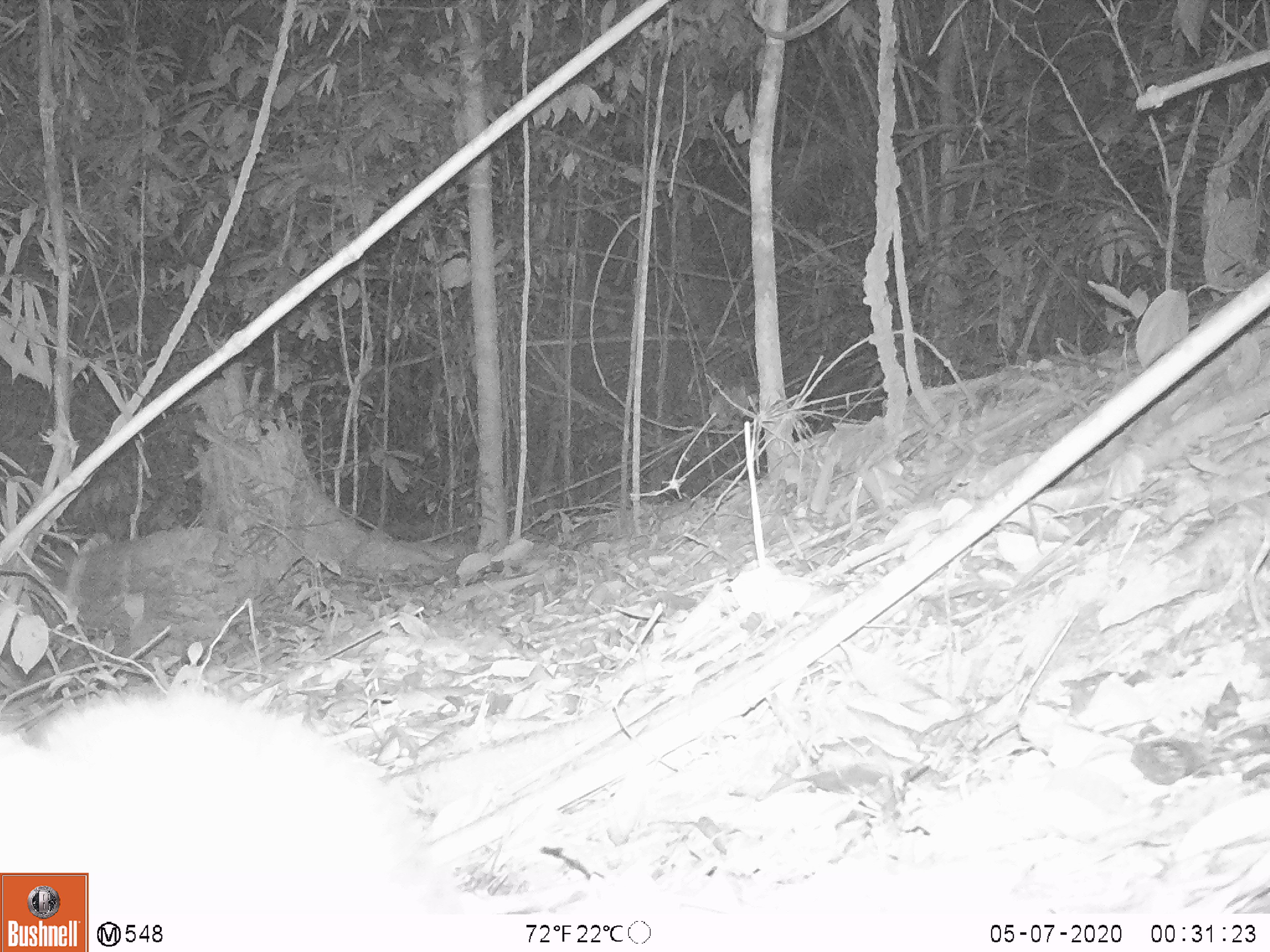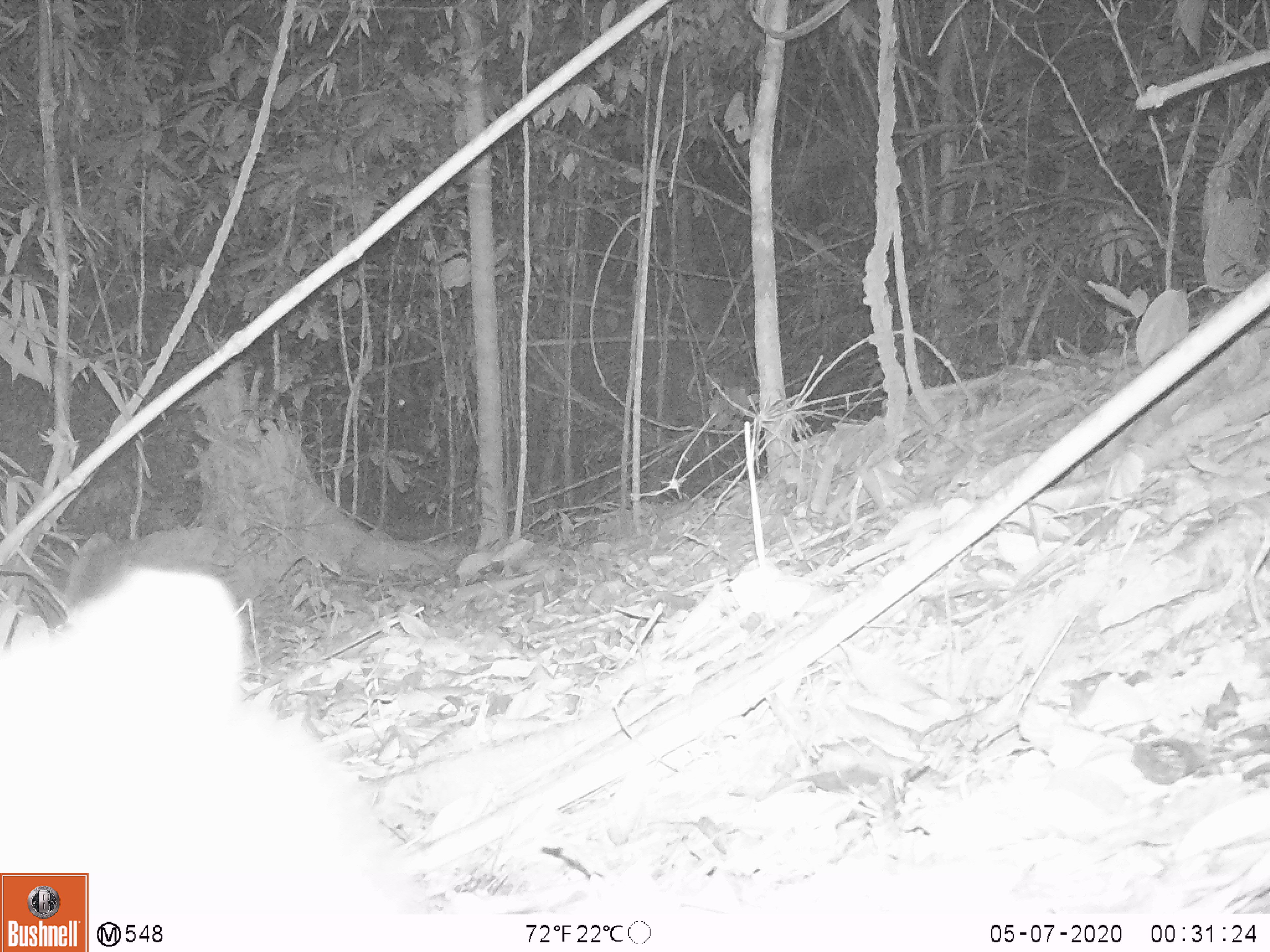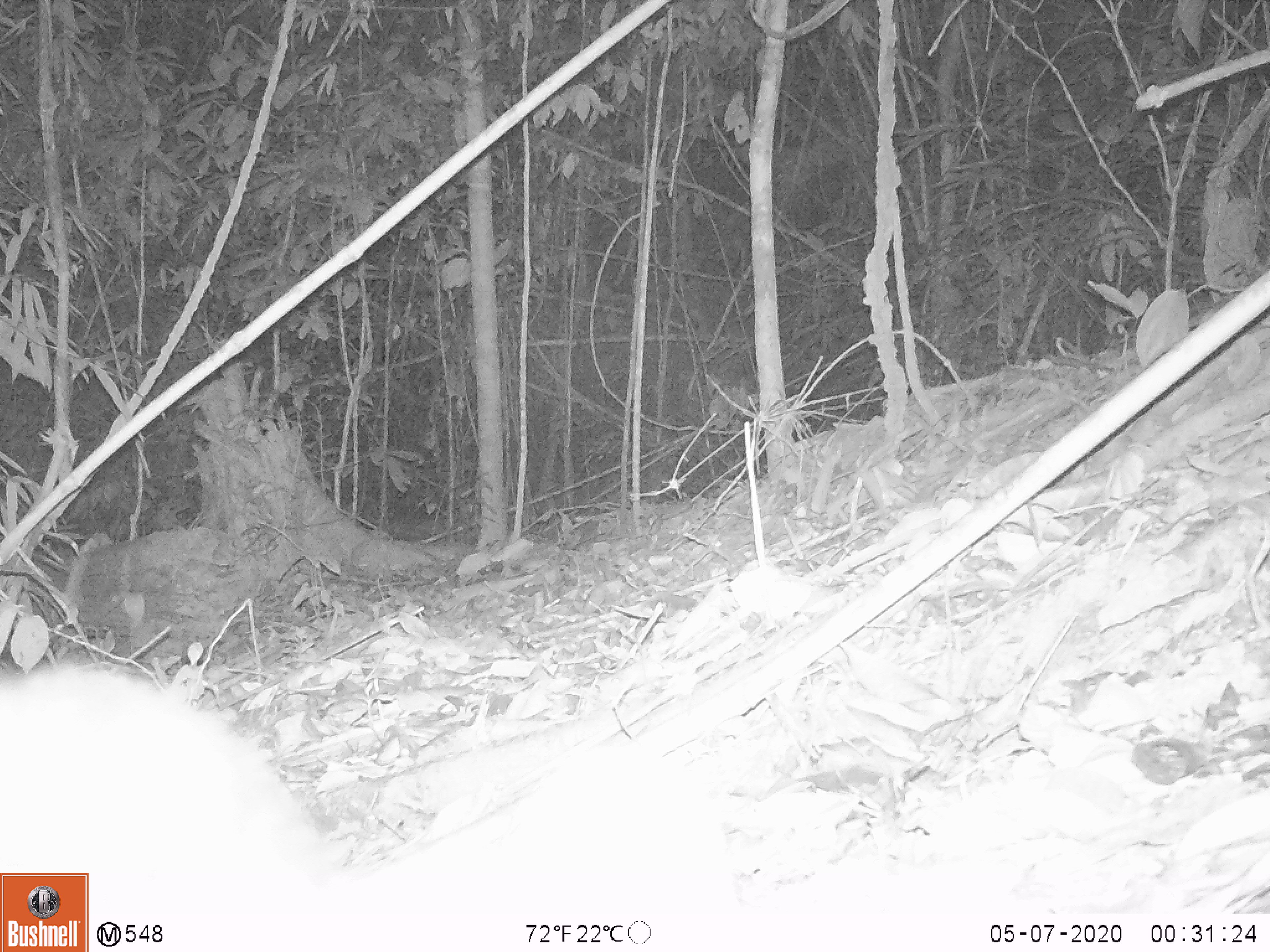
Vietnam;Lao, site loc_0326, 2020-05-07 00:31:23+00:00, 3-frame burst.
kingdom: Animalia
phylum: Chordata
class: Mammalia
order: Carnivora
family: Viverridae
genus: Paradoxurus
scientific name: Paradoxurus hermaphroditus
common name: common palm civet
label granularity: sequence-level